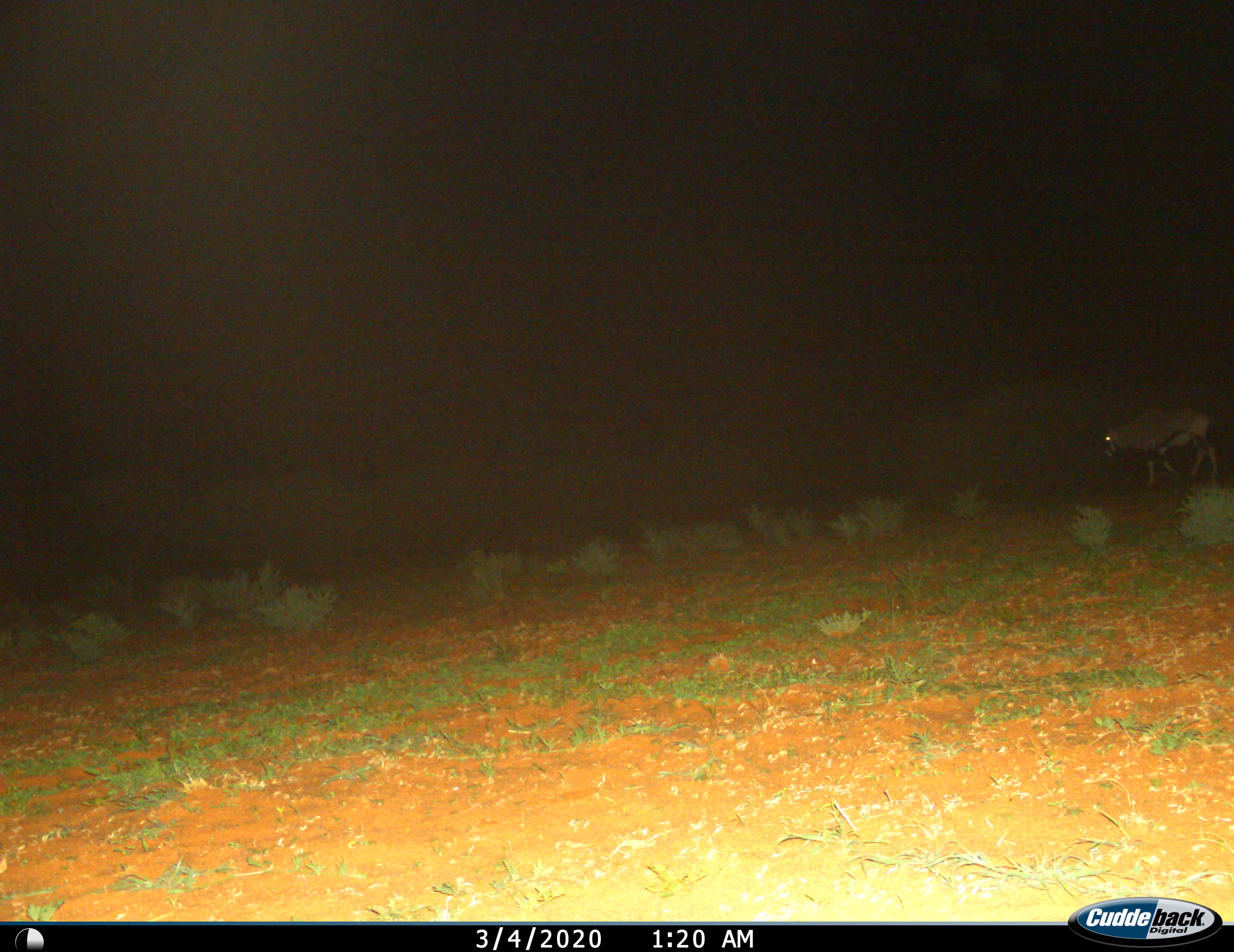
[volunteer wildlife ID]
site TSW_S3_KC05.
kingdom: Animalia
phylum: Chordata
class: Mammalia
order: Artiodactyla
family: Bovidae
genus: Oryx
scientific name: Oryx gazella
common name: gemsbok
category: oryx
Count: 1.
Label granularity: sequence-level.